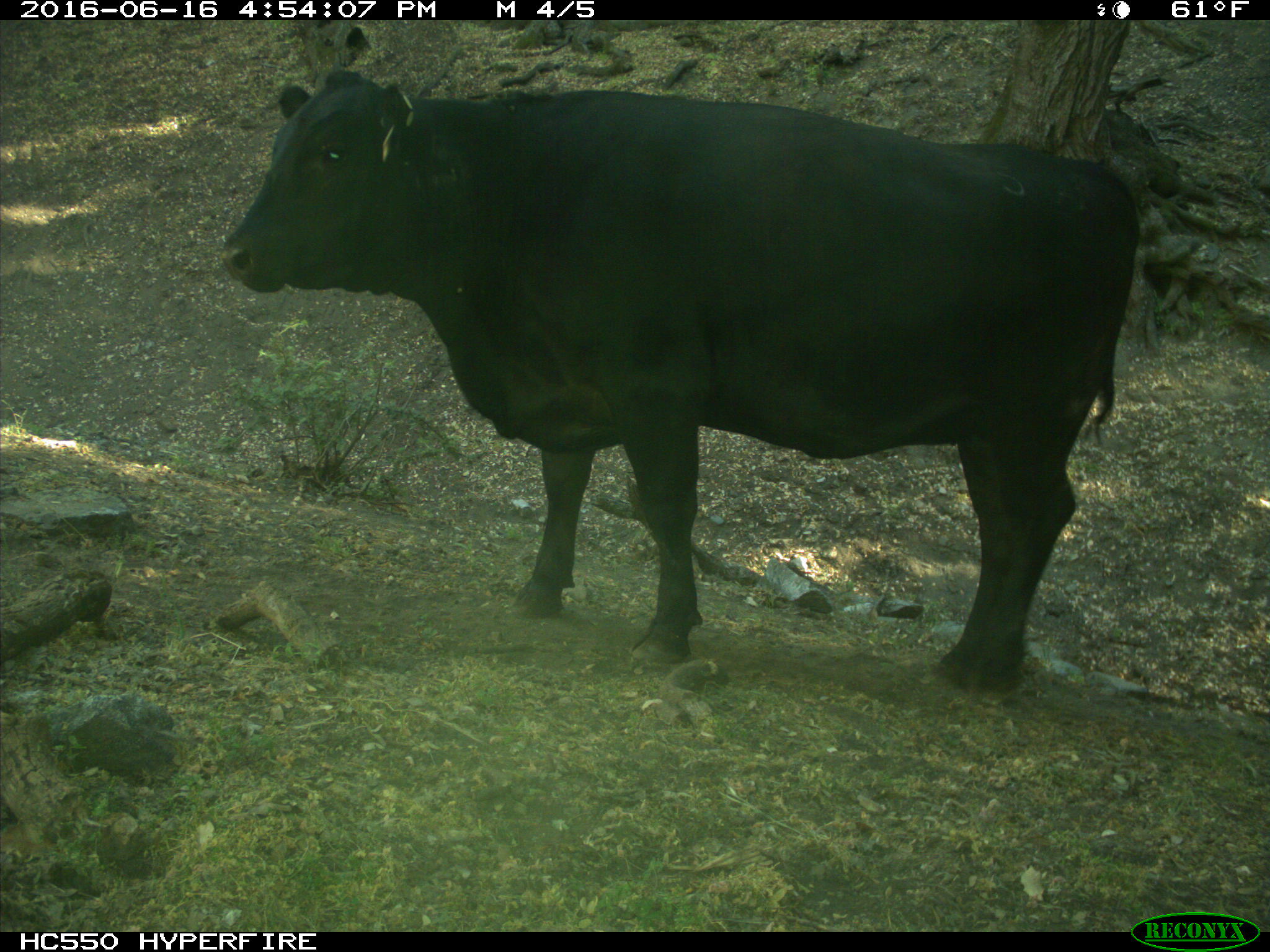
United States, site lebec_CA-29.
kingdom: Animalia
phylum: Chordata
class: Mammalia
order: Artiodactyla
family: Bovidae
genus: Bos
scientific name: Bos taurus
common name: domestic cow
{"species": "Bos taurus (domestic cow)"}